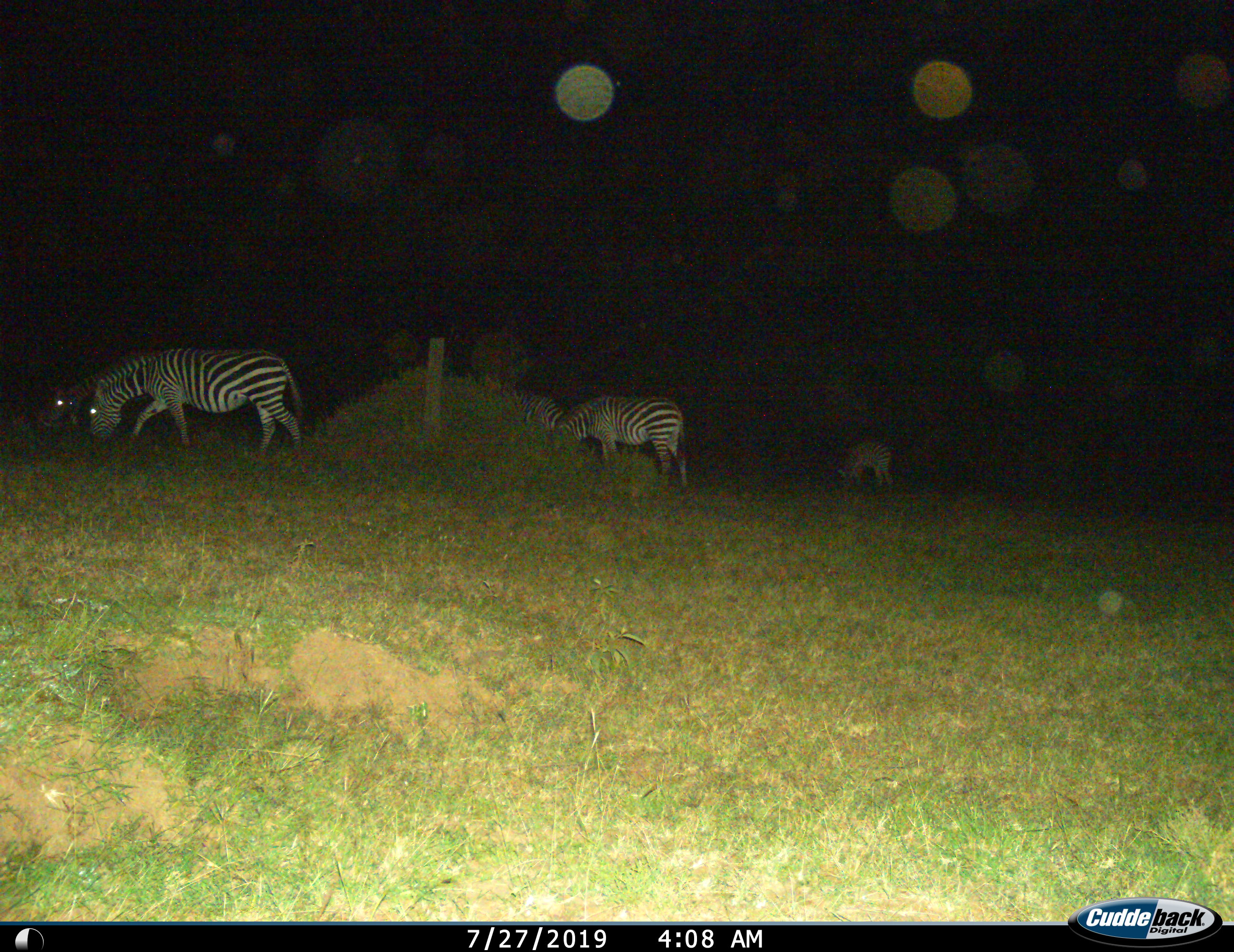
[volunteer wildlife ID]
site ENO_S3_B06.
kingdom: Animalia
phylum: Chordata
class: Mammalia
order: Perissodactyla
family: Equidae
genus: Equus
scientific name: Equus quagga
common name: plains zebra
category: zebraplains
Zebraplains (plains zebra) (Equus quagga), count 5. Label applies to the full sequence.